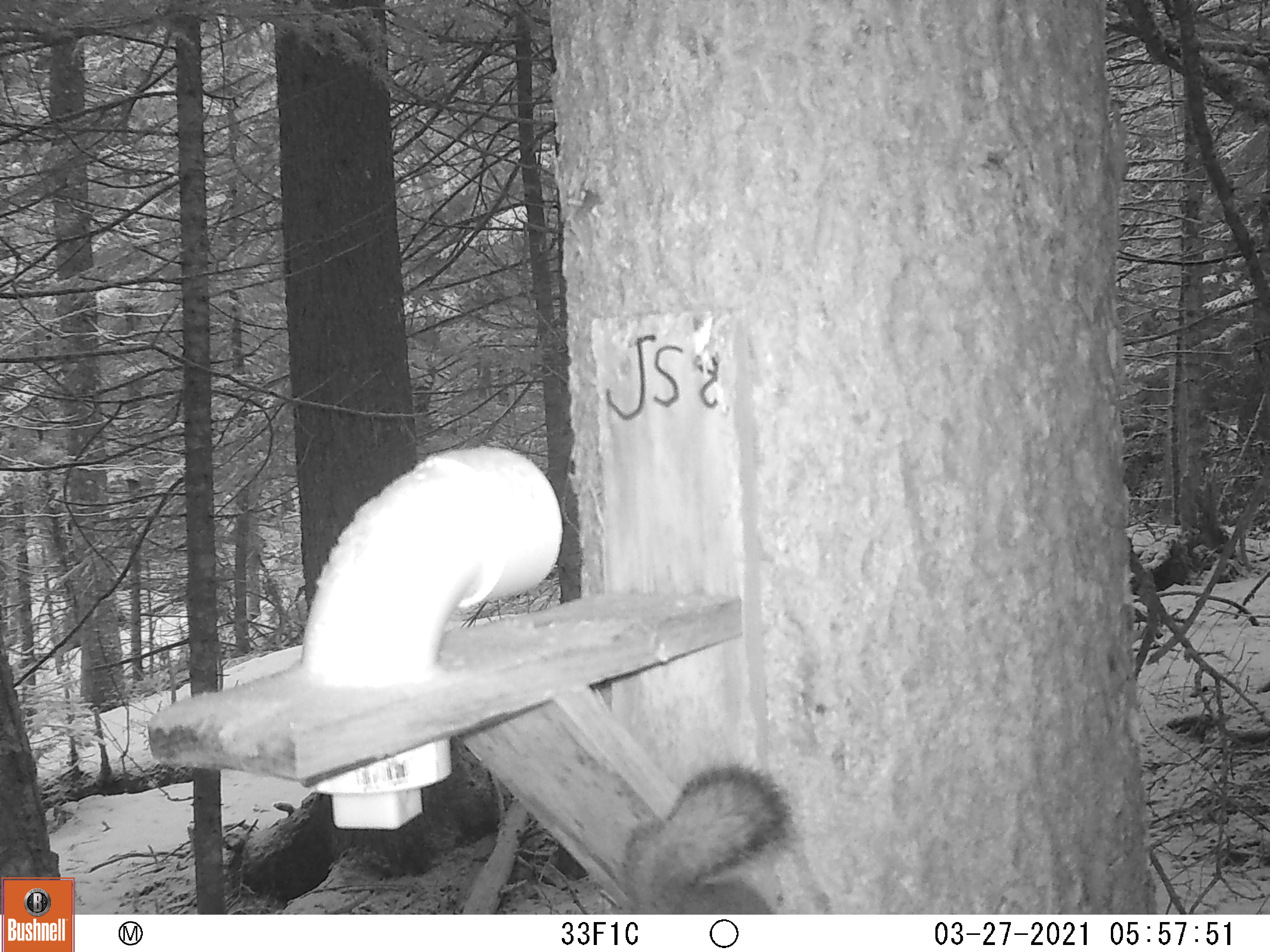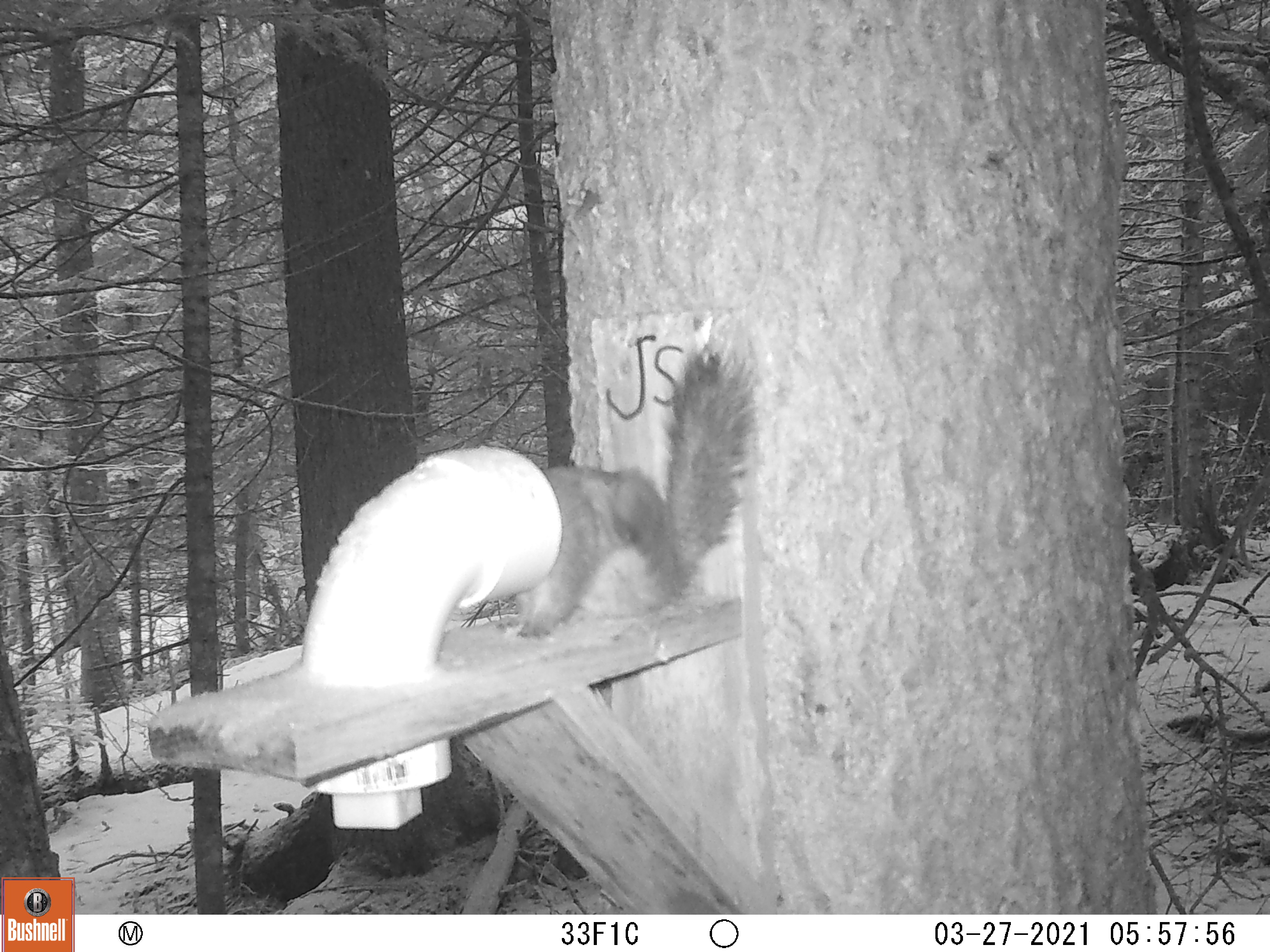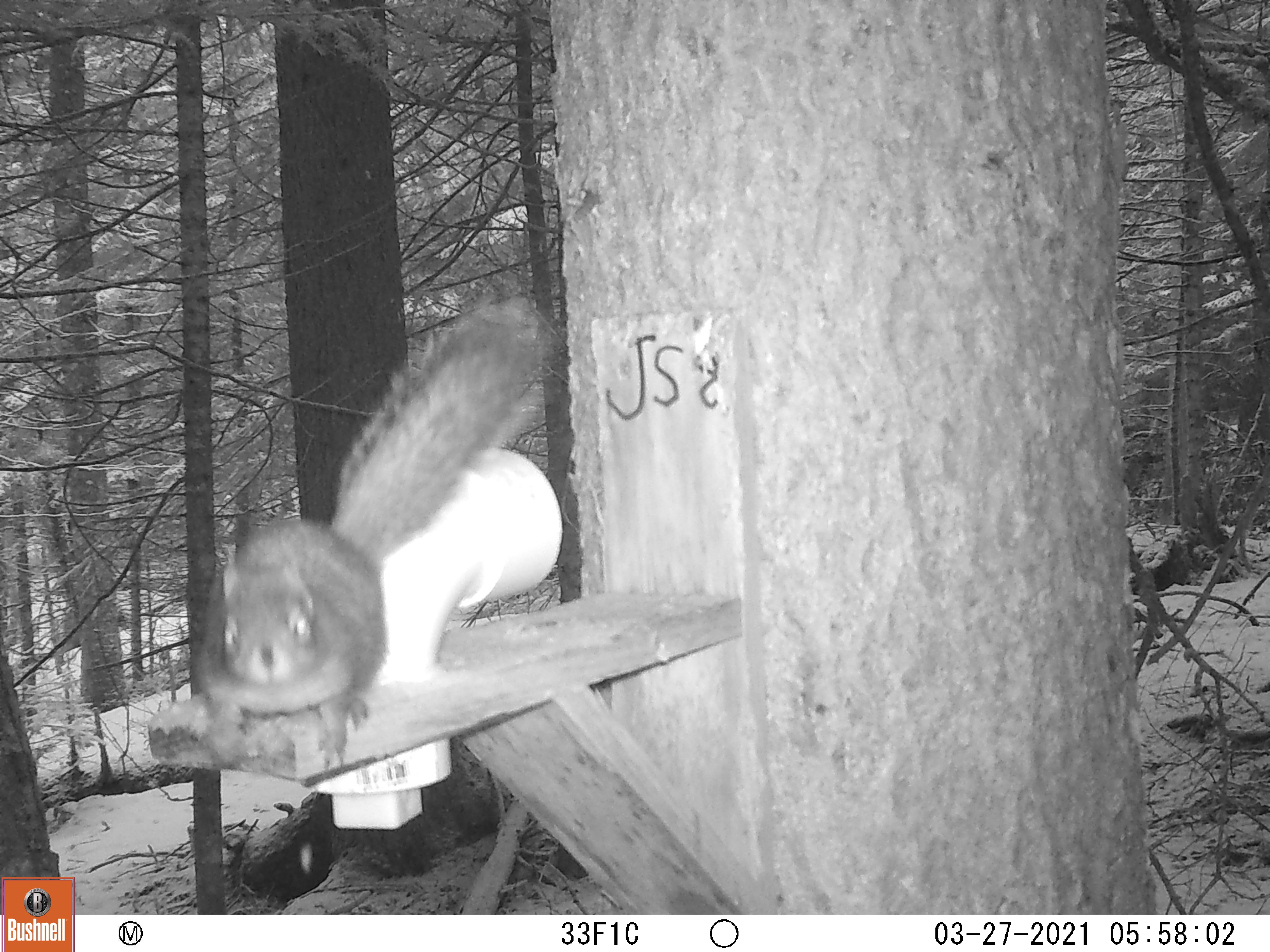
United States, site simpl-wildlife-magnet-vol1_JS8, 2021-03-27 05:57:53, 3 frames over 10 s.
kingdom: Animalia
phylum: Chordata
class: Mammalia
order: Rodentia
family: Sciuridae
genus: Tamiasciurus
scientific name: Tamiasciurus hudsonicus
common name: red squirrel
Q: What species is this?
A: Red squirrel (Tamiasciurus hudsonicus).